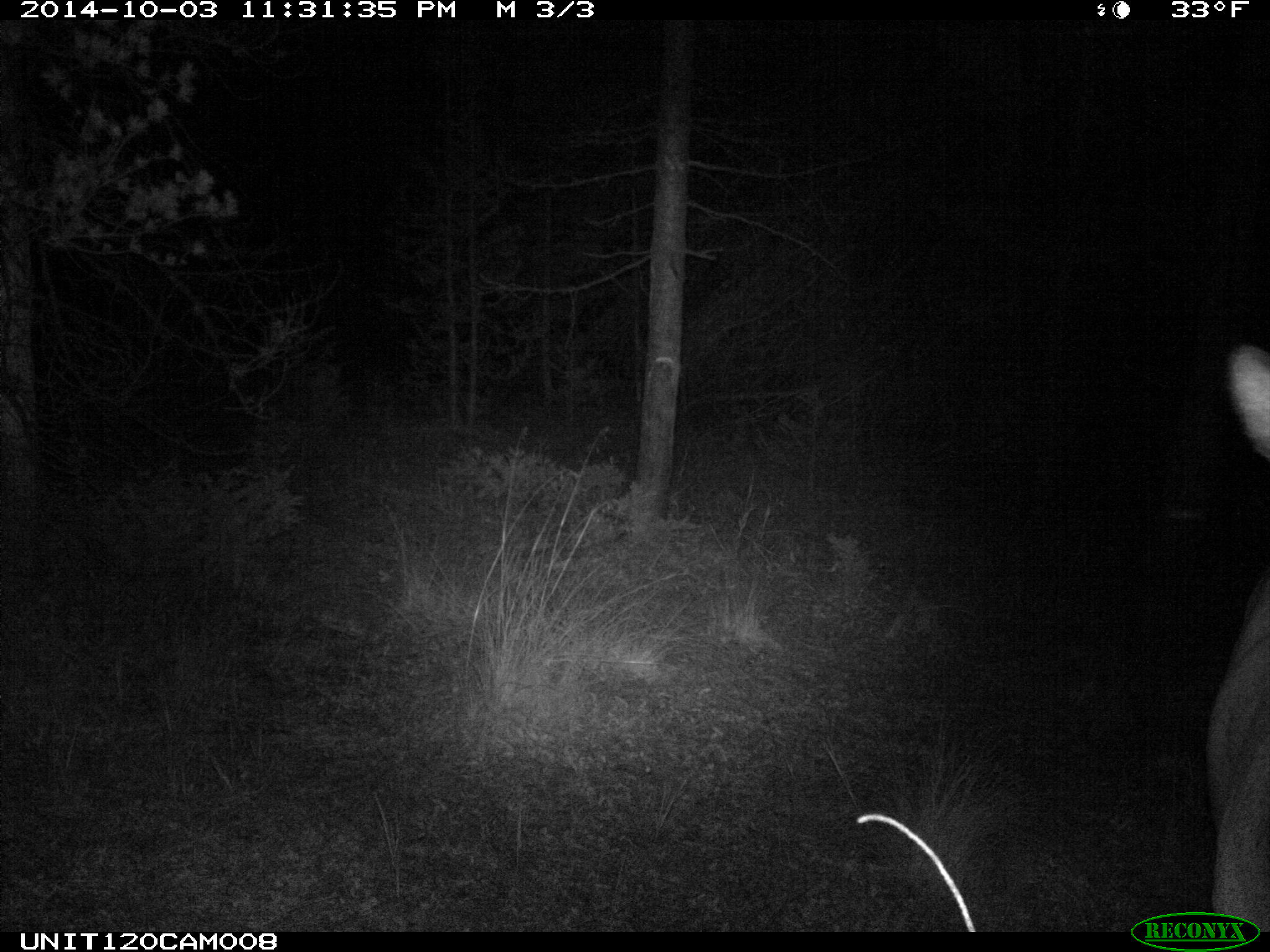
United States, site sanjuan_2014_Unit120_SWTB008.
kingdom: Animalia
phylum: Chordata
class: Mammalia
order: Artiodactyla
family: Cervidae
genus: Cervus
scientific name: Cervus elaphus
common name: red deer